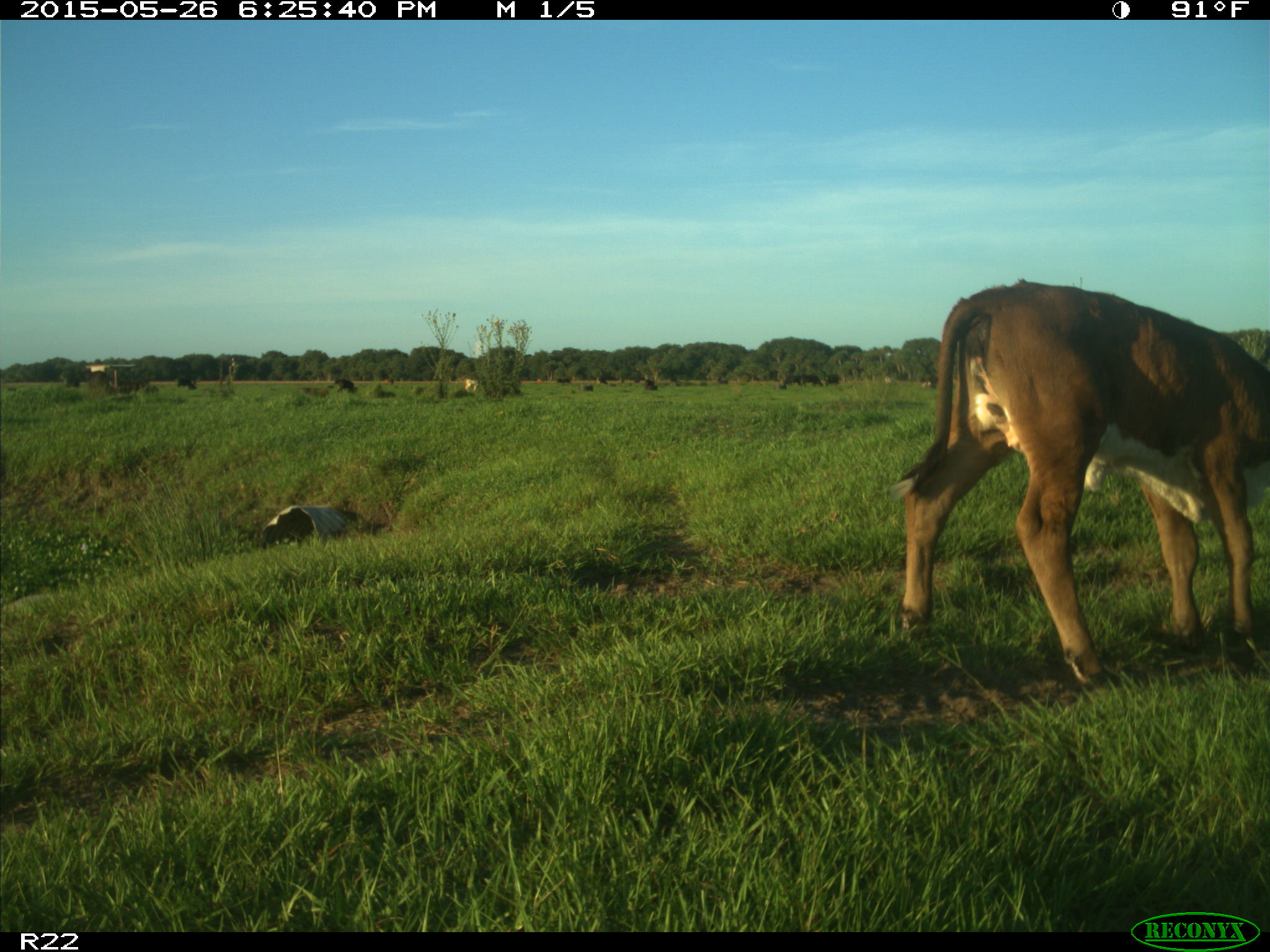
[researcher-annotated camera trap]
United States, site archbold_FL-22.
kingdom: Animalia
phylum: Chordata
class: Mammalia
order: Artiodactyla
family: Bovidae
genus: Bos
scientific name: Bos taurus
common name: domestic cow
Bos taurus (domestic cow).